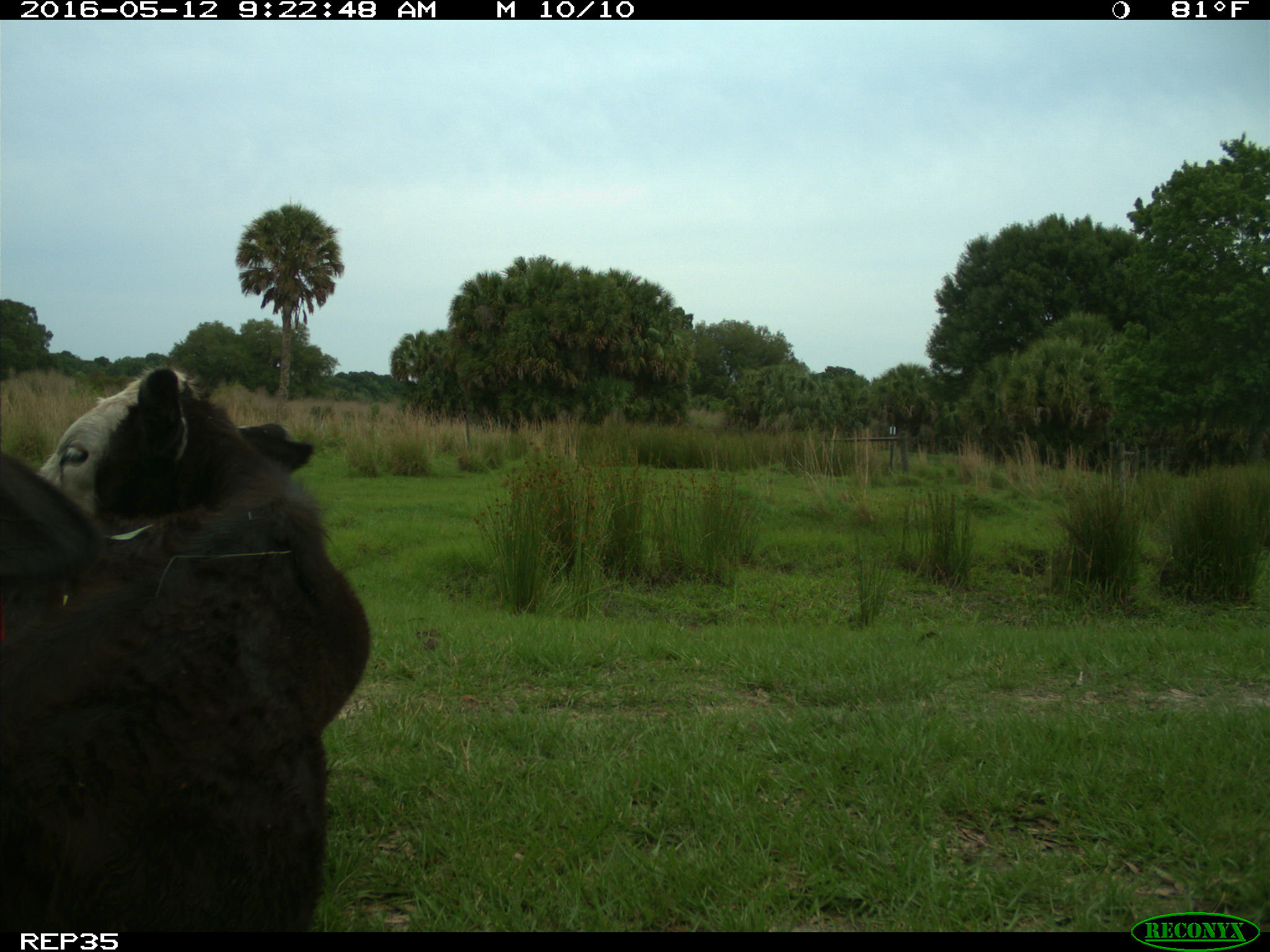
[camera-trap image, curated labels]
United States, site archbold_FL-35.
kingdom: Animalia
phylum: Chordata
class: Mammalia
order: Artiodactyla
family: Bovidae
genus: Bos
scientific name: Bos taurus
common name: domestic cow